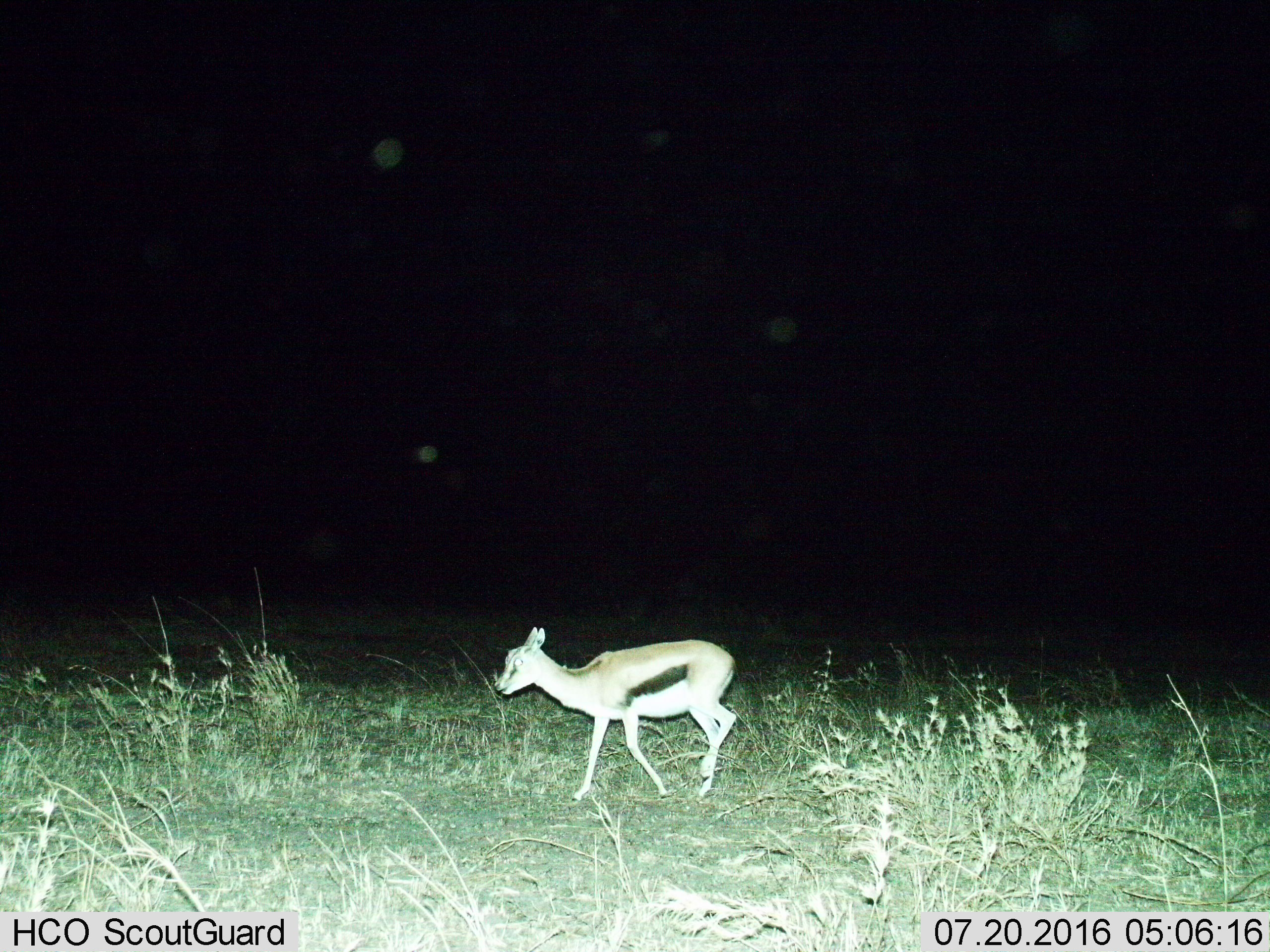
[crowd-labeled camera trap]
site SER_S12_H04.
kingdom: Animalia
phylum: Chordata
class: Mammalia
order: Artiodactyla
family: Bovidae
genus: Eudorcas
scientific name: Eudorcas thomsonii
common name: thomson's gazelle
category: gazellethomsons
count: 1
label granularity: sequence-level